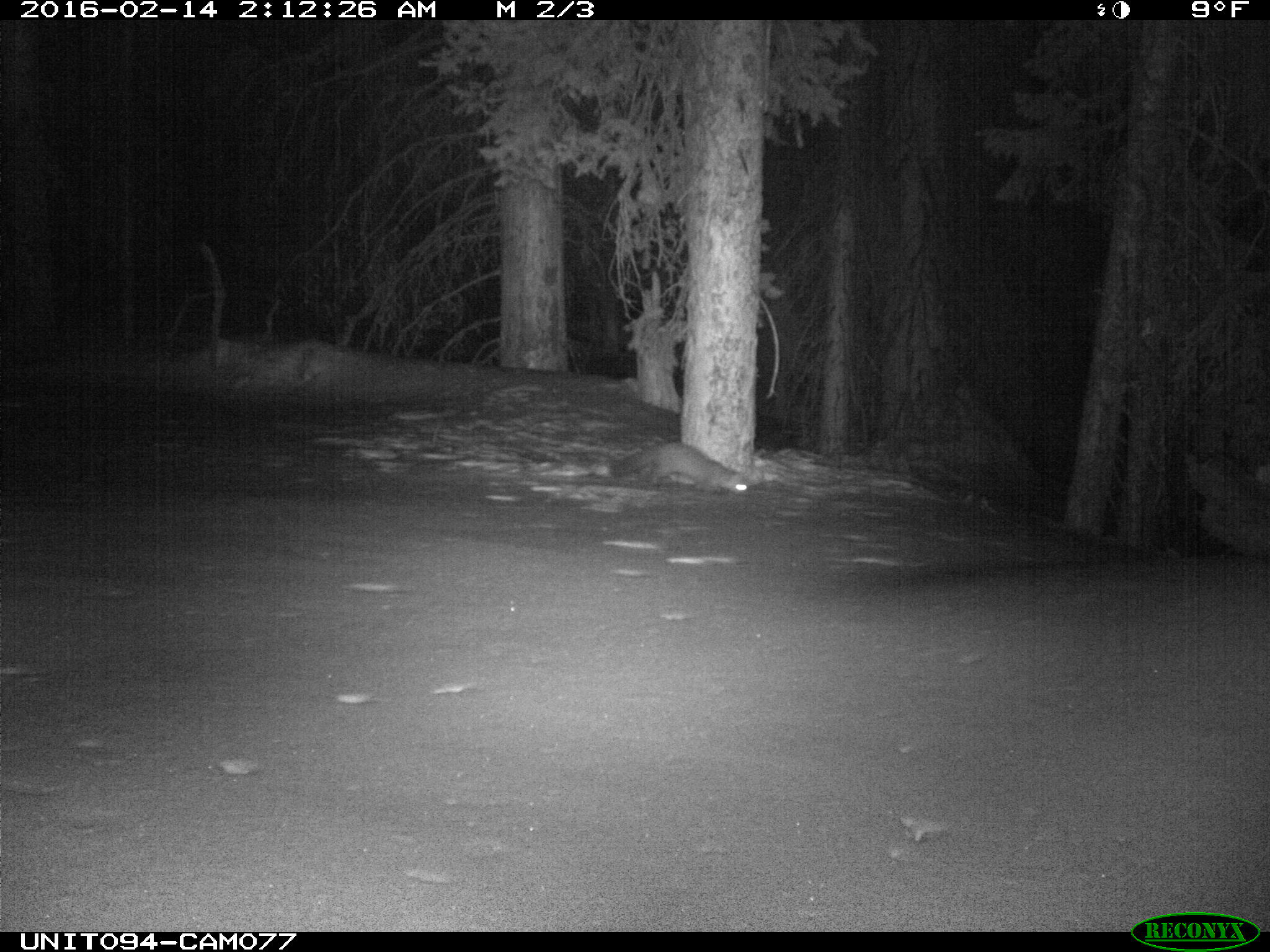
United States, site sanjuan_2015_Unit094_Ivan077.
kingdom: Animalia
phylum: Chordata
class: Mammalia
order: Carnivora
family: Mustelidae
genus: Martes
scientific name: Martes americana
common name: american marten